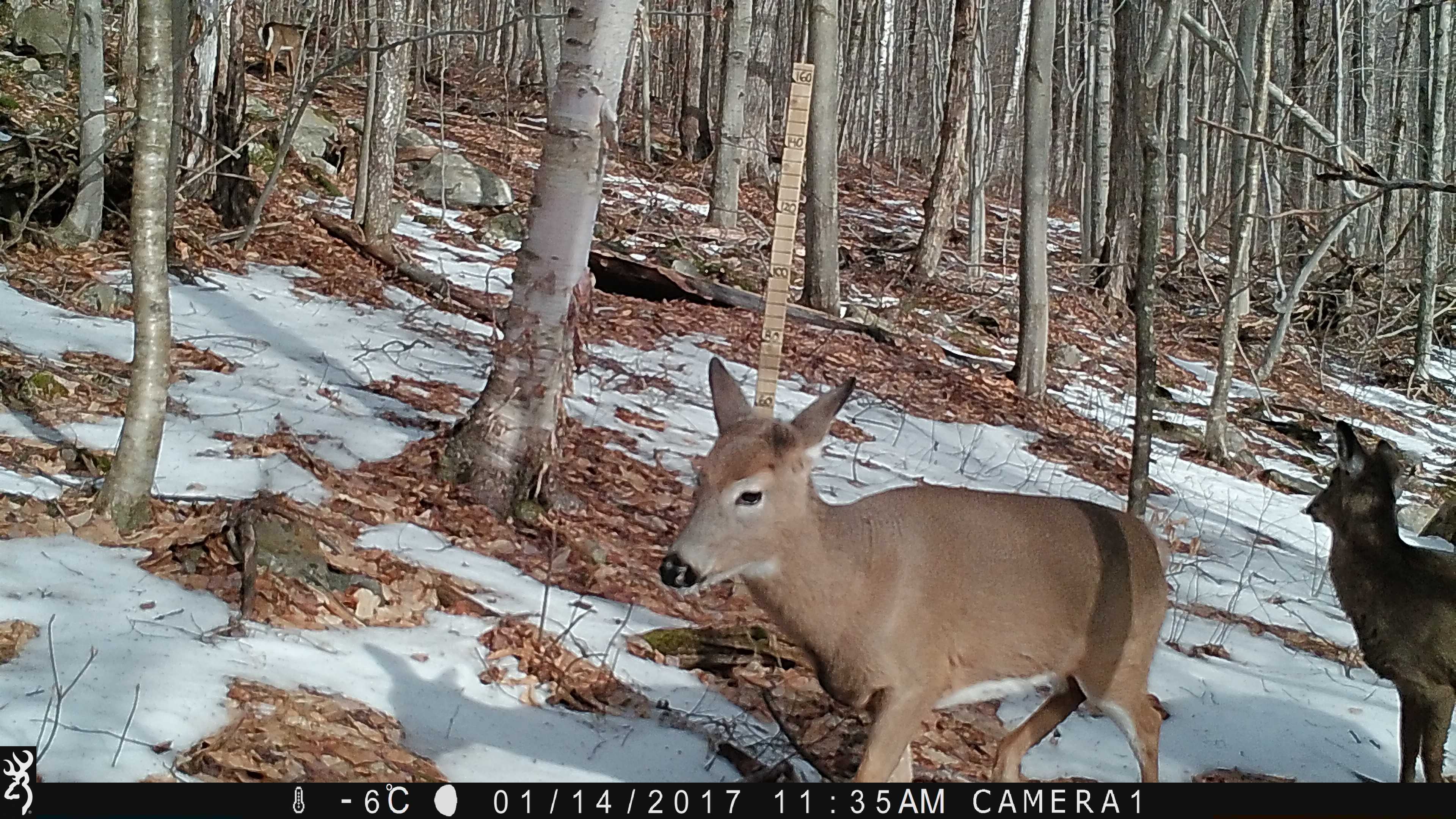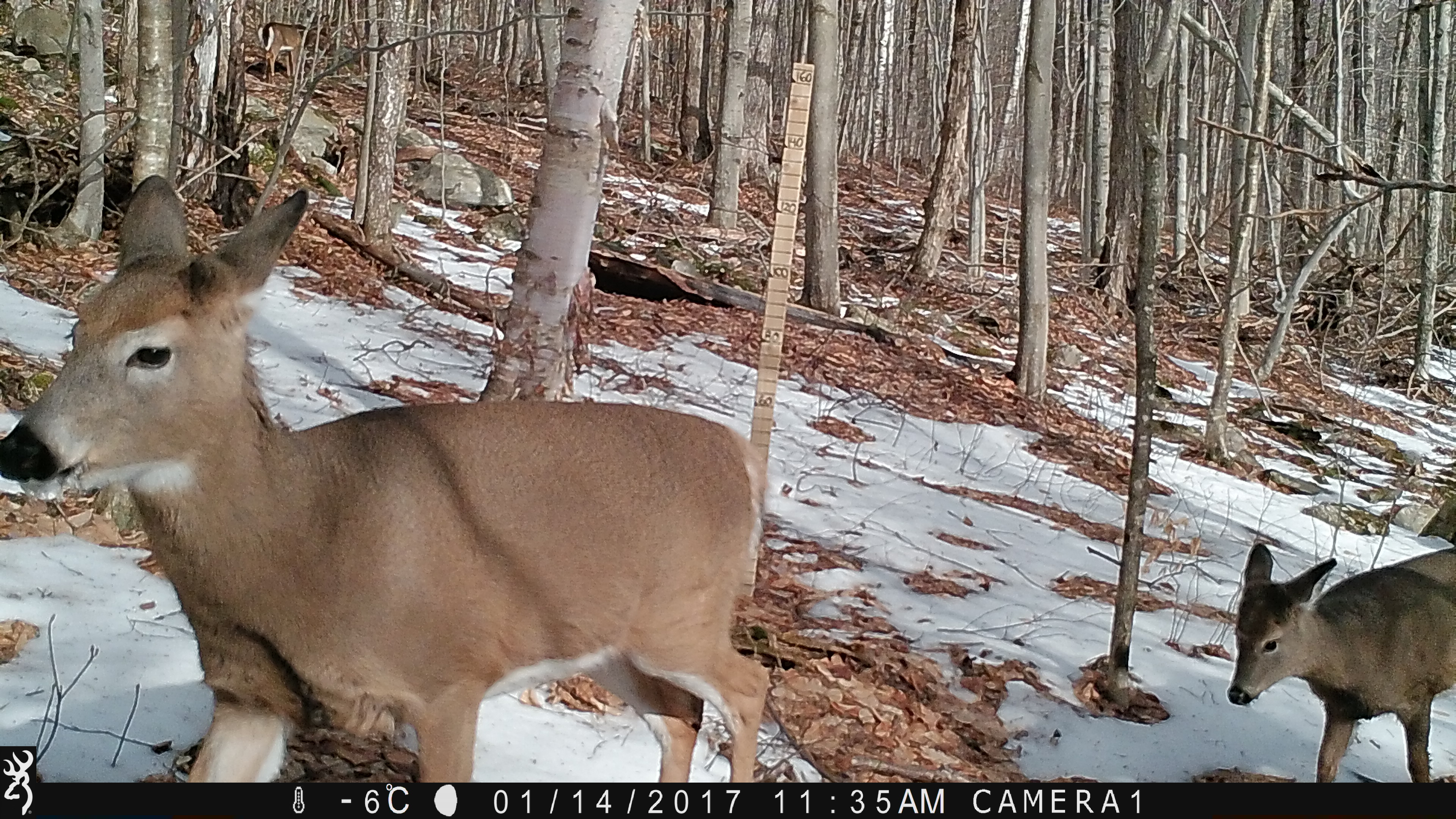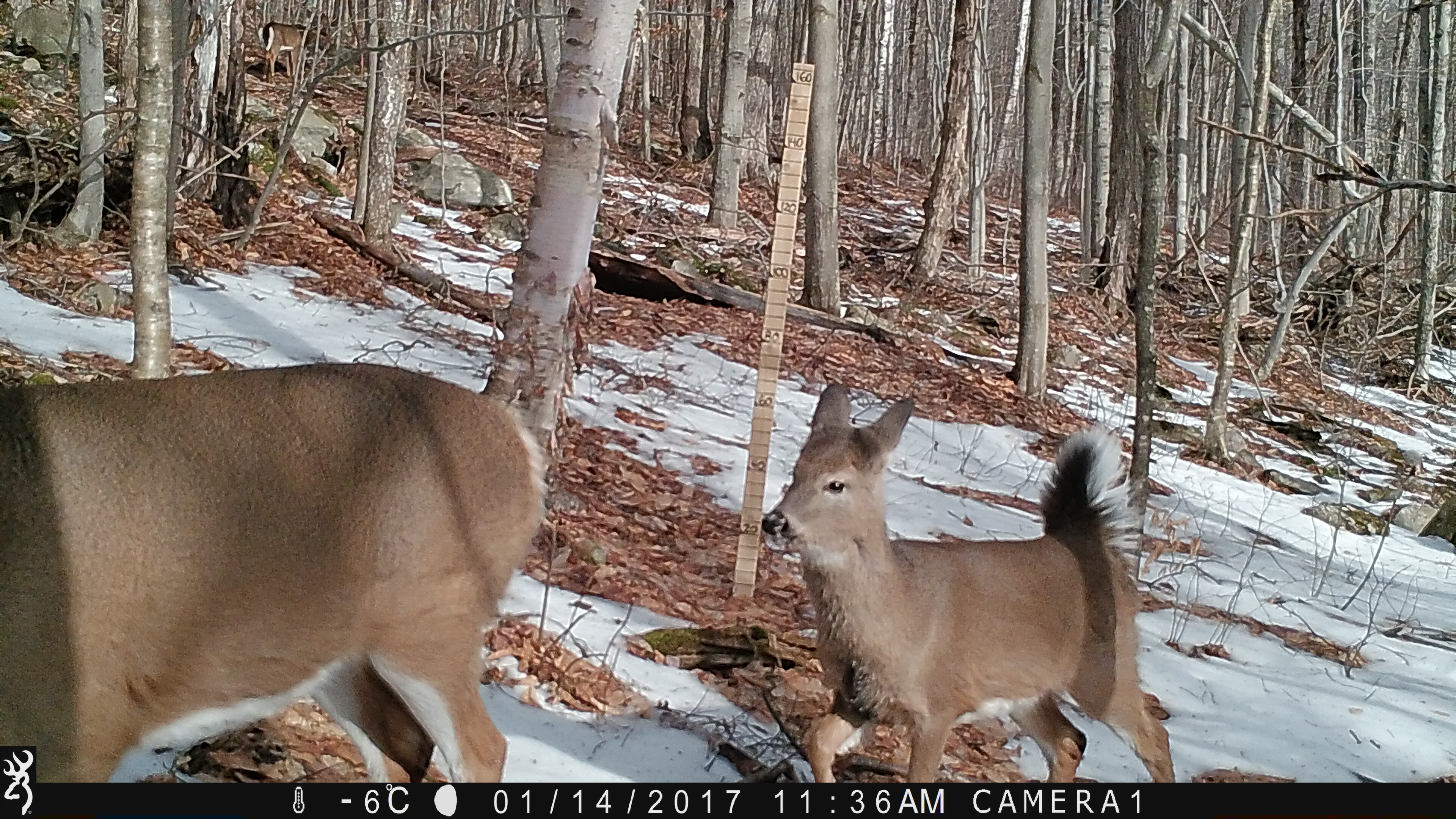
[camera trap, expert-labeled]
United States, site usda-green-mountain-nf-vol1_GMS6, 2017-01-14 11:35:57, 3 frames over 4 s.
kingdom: Animalia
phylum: Chordata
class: Mammalia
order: Artiodactyla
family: Cervidae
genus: Odocoileus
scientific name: Odocoileus virginianus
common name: white-tailed deer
White-tailed deer (Odocoileus virginianus).